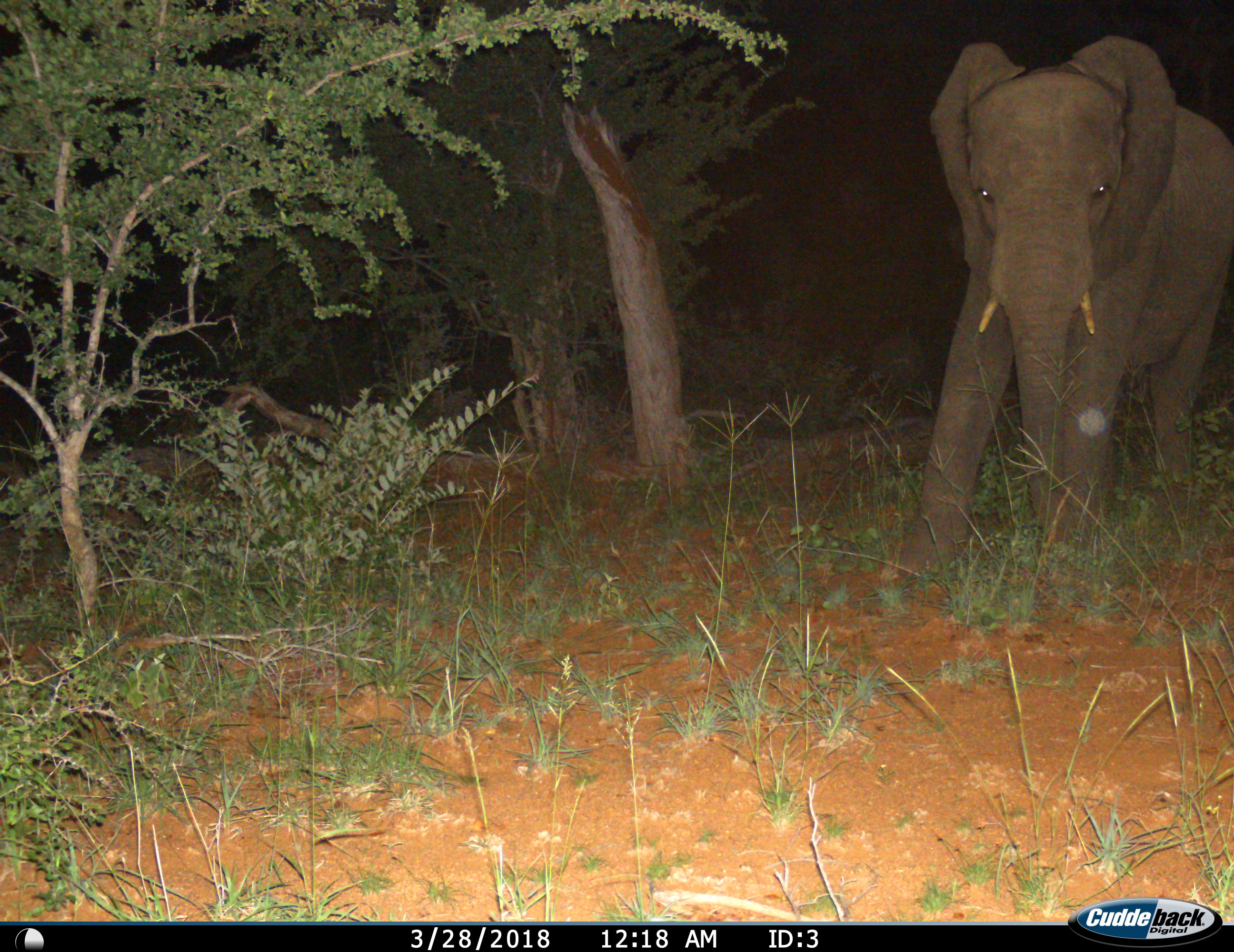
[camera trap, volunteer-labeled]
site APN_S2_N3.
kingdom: Animalia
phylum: Chordata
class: Mammalia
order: Proboscidea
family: Elephantidae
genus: Loxodonta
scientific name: Loxodonta africana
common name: african bush elephant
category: elephant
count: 1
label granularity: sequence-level